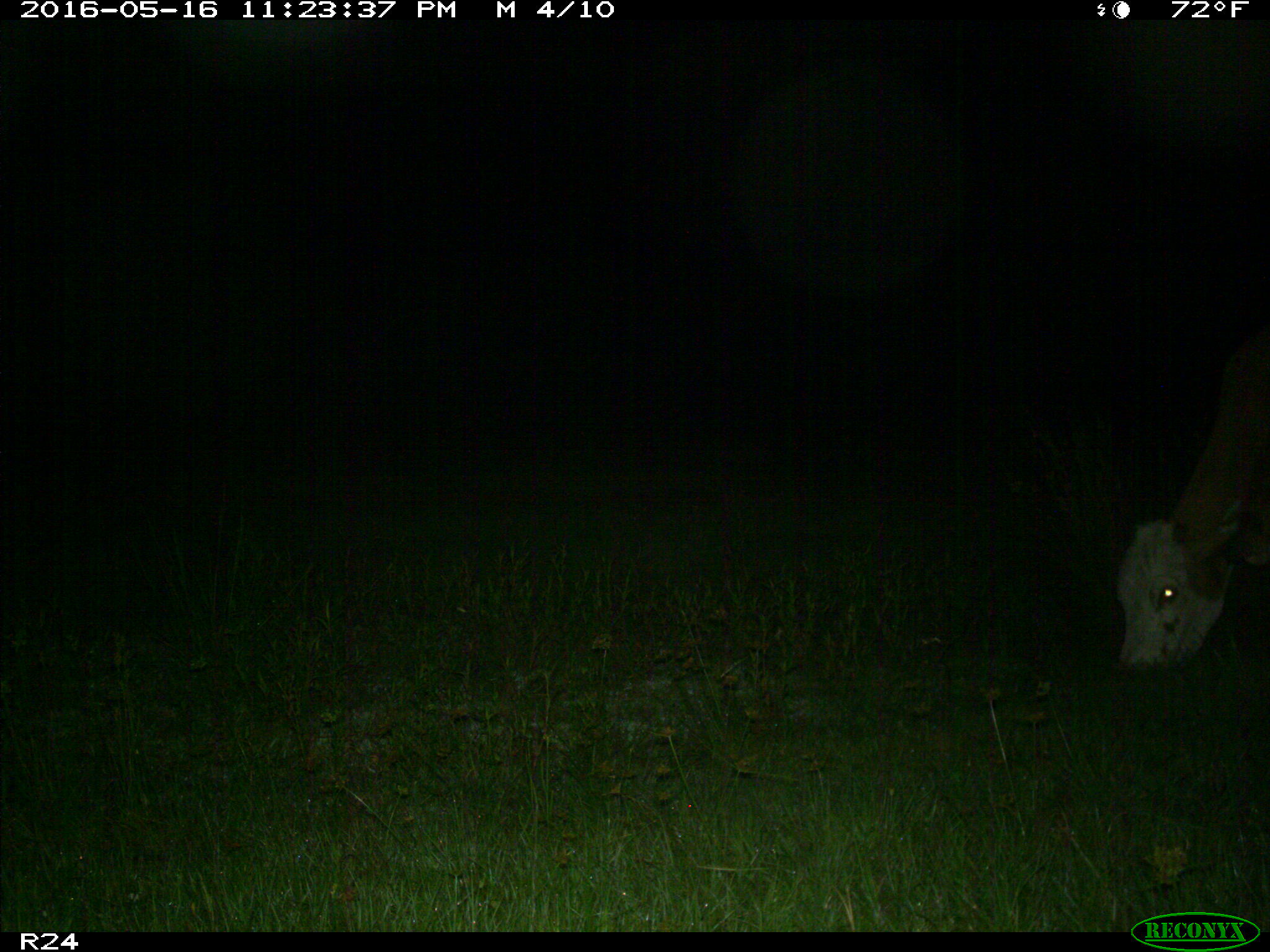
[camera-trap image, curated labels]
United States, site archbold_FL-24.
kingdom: Animalia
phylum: Chordata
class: Mammalia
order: Artiodactyla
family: Bovidae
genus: Bos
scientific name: Bos taurus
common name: domestic cow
Bos taurus (domestic cow).